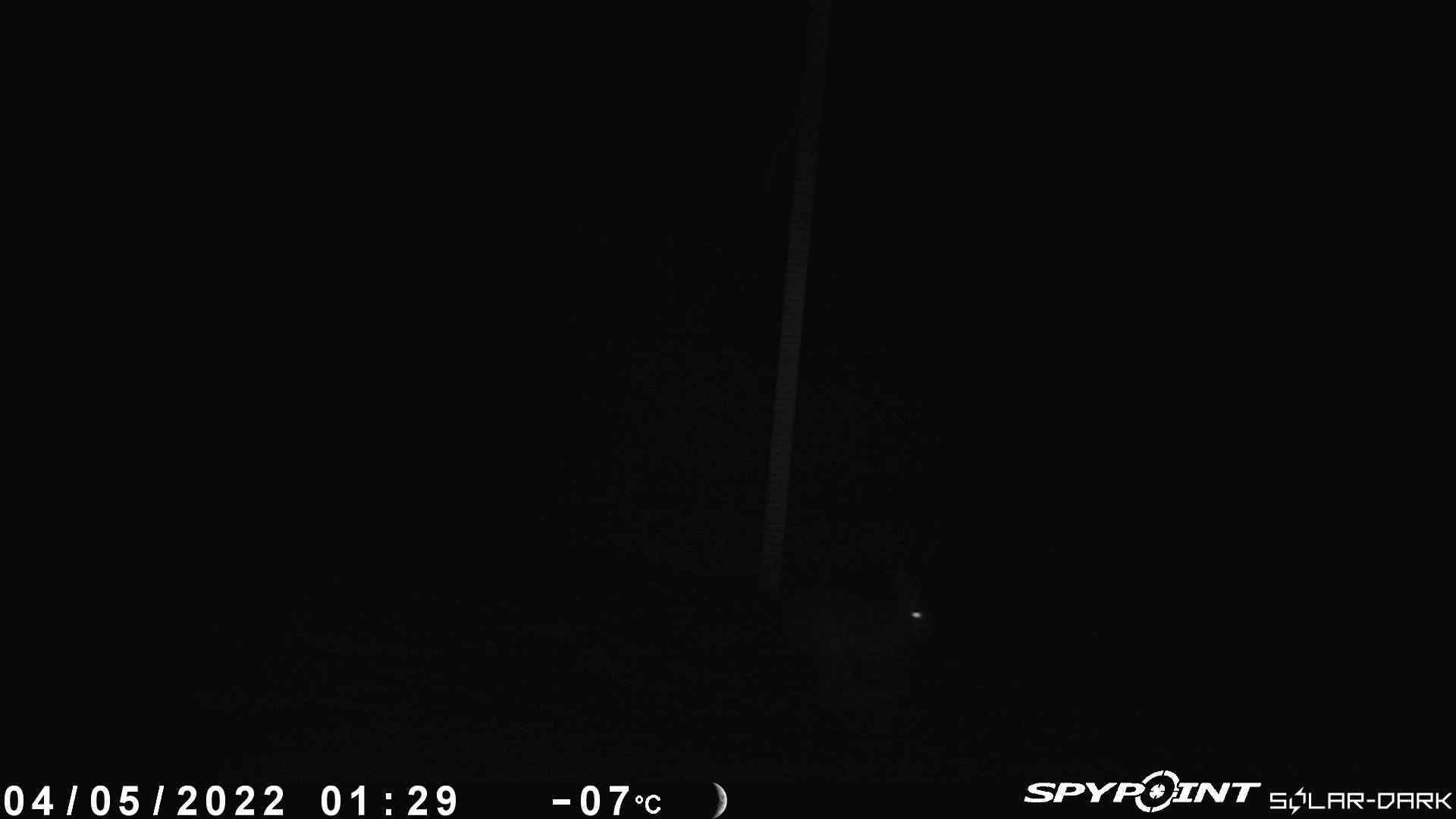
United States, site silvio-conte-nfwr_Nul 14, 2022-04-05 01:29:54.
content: unidentified animal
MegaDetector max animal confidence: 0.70